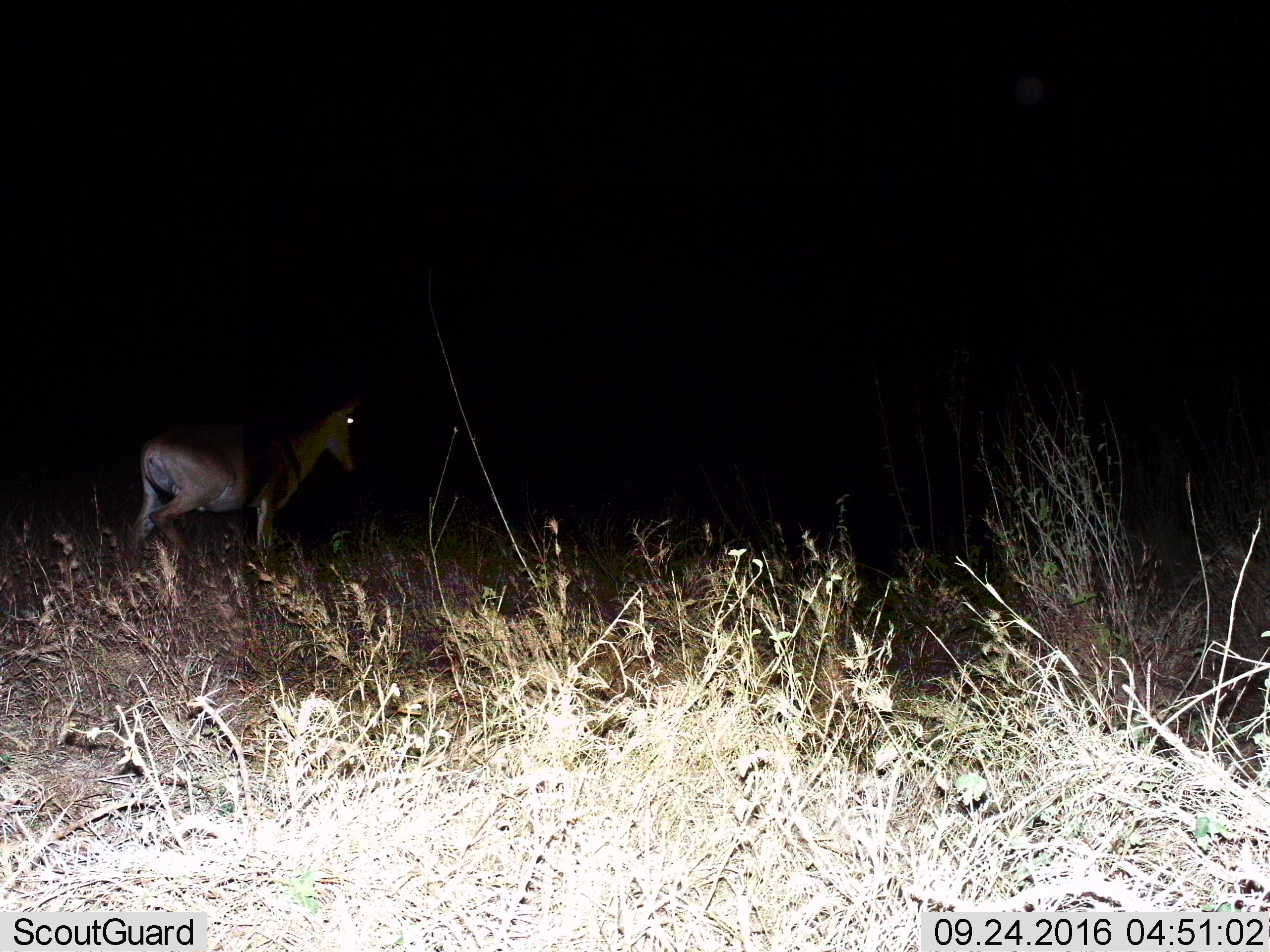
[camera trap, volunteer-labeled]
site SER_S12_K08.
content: unidentified animal